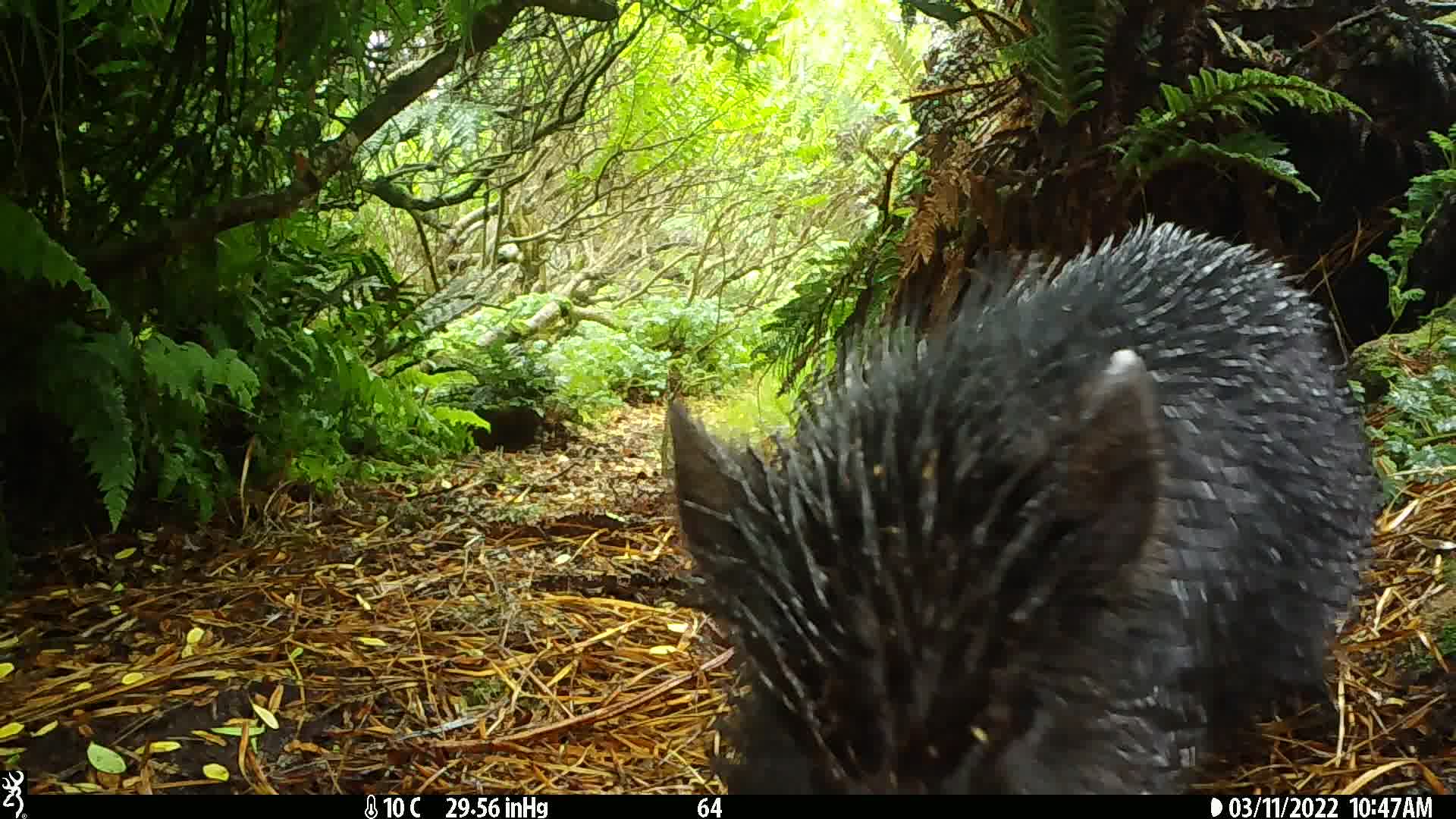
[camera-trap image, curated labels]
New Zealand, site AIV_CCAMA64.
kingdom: Animalia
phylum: Chordata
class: Mammalia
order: Artiodactyla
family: Suidae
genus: Sus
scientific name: Sus scrofa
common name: pig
Pig (Sus scrofa).